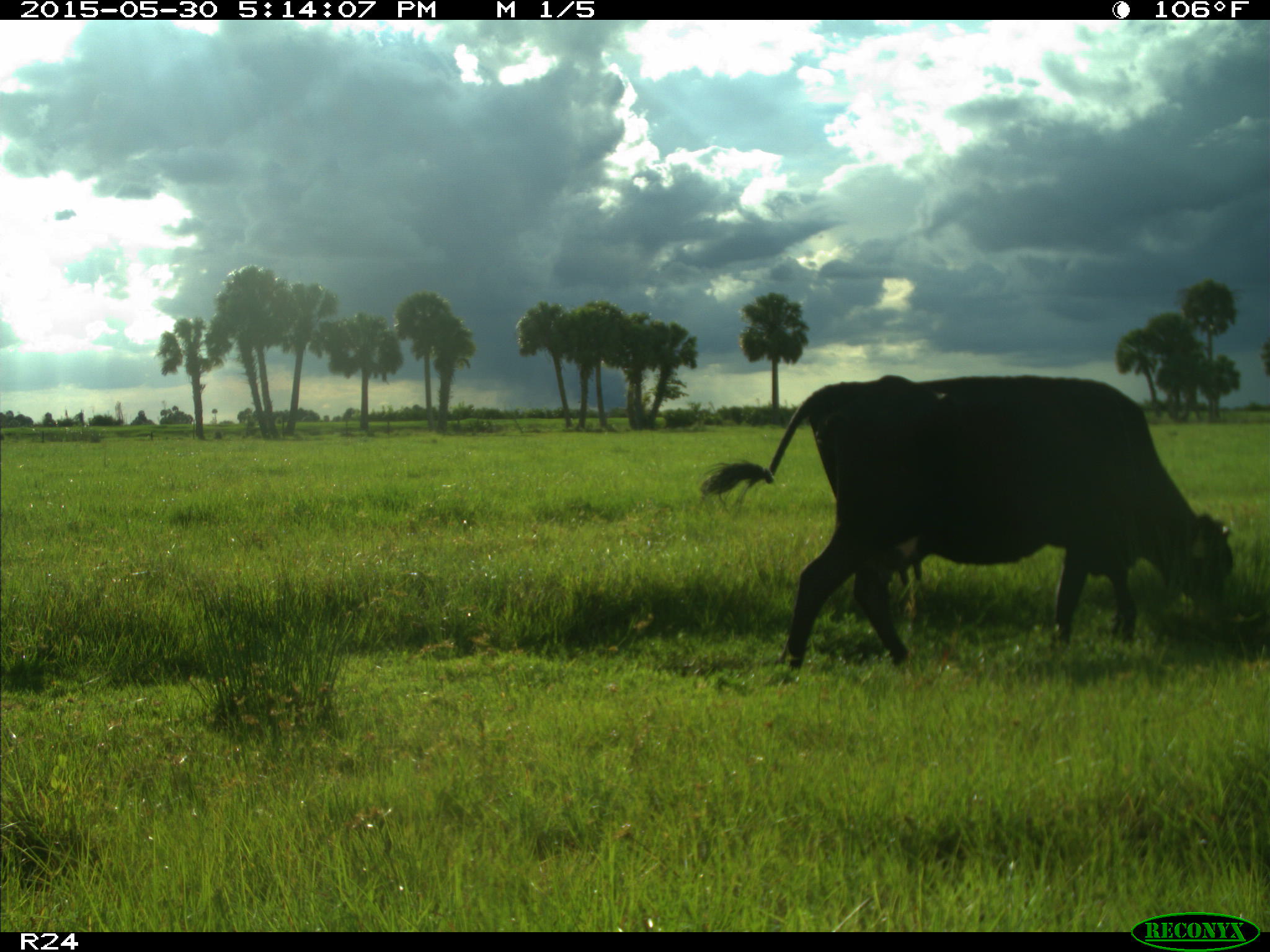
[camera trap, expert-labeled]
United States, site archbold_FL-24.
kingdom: Animalia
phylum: Chordata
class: Mammalia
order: Carnivora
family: Procyonidae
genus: Procyon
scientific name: Procyon lotor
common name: common raccoon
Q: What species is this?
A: Procyon lotor (common raccoon).